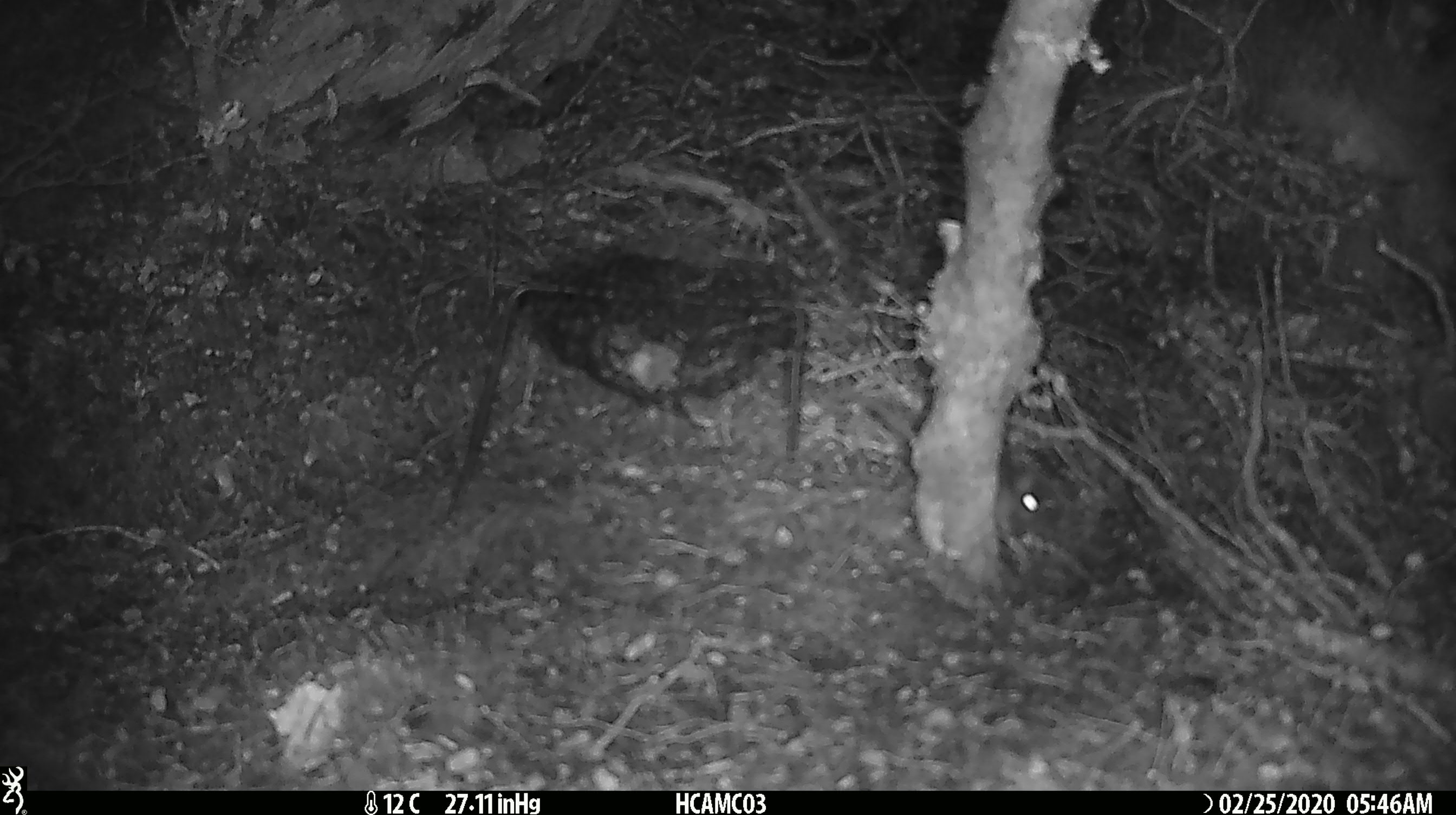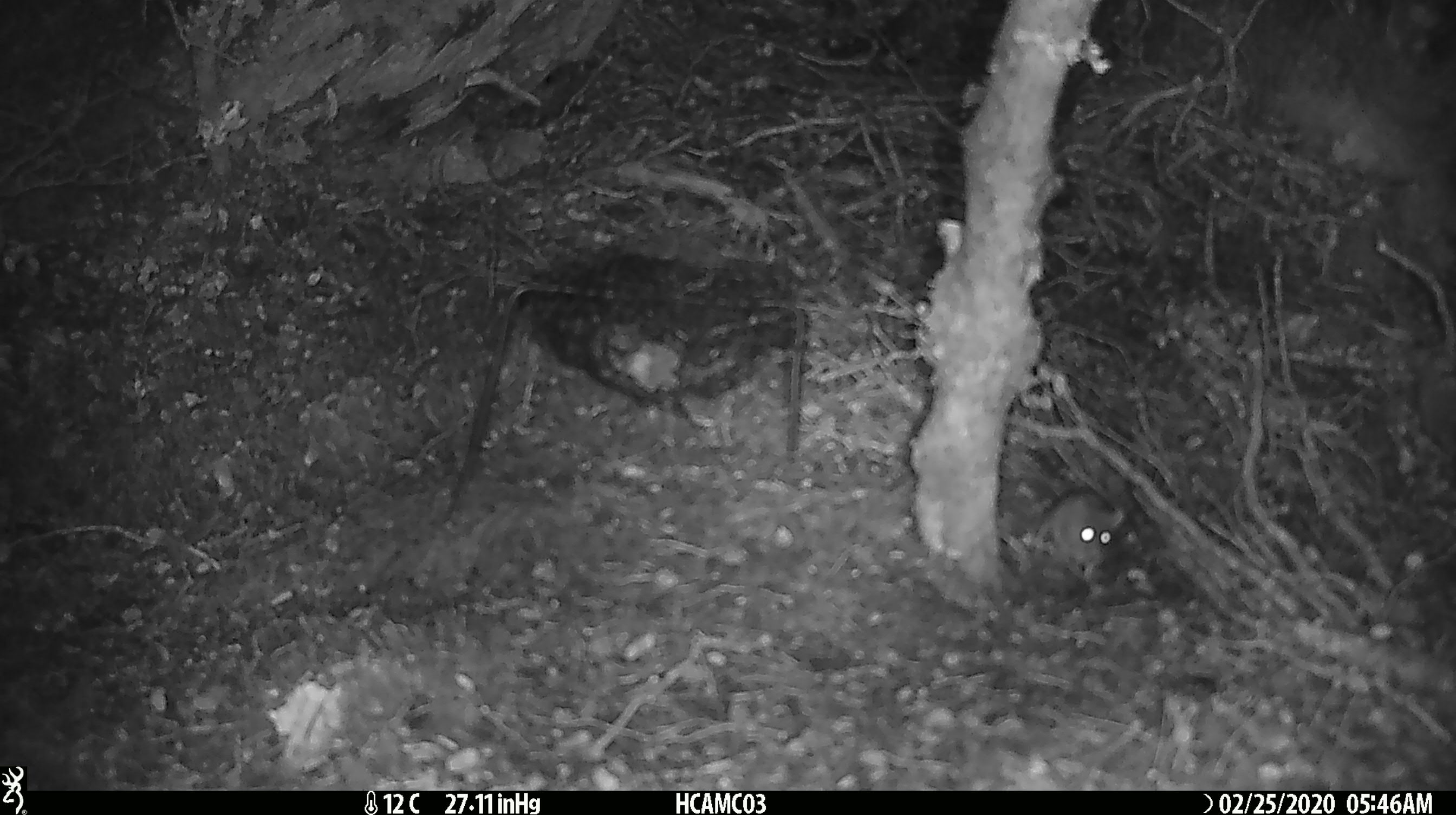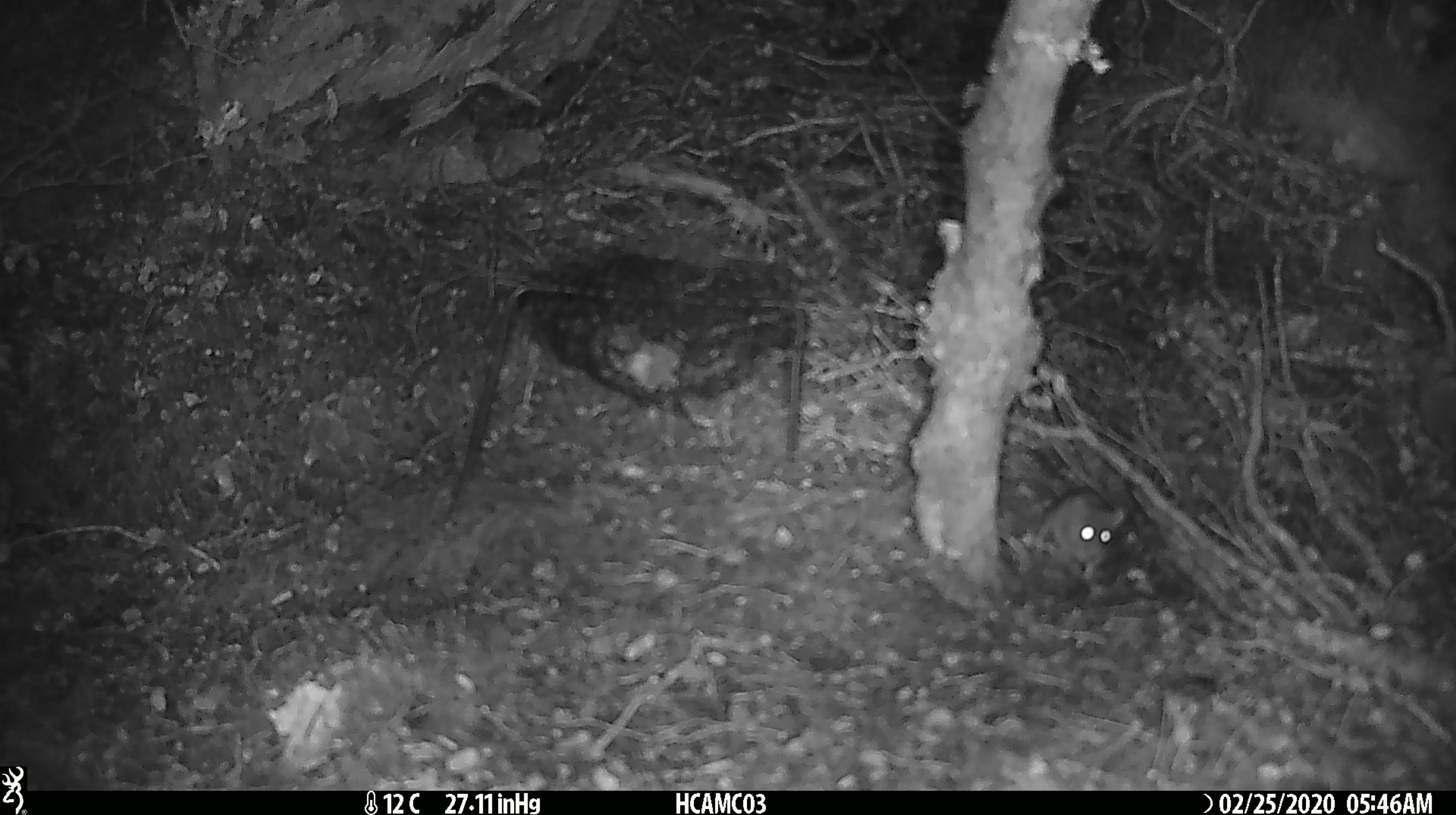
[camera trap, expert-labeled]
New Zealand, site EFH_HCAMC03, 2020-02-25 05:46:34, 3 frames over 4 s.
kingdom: Animalia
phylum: Chordata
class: Mammalia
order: Rodentia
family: Muridae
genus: Mus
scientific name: Mus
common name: mouse